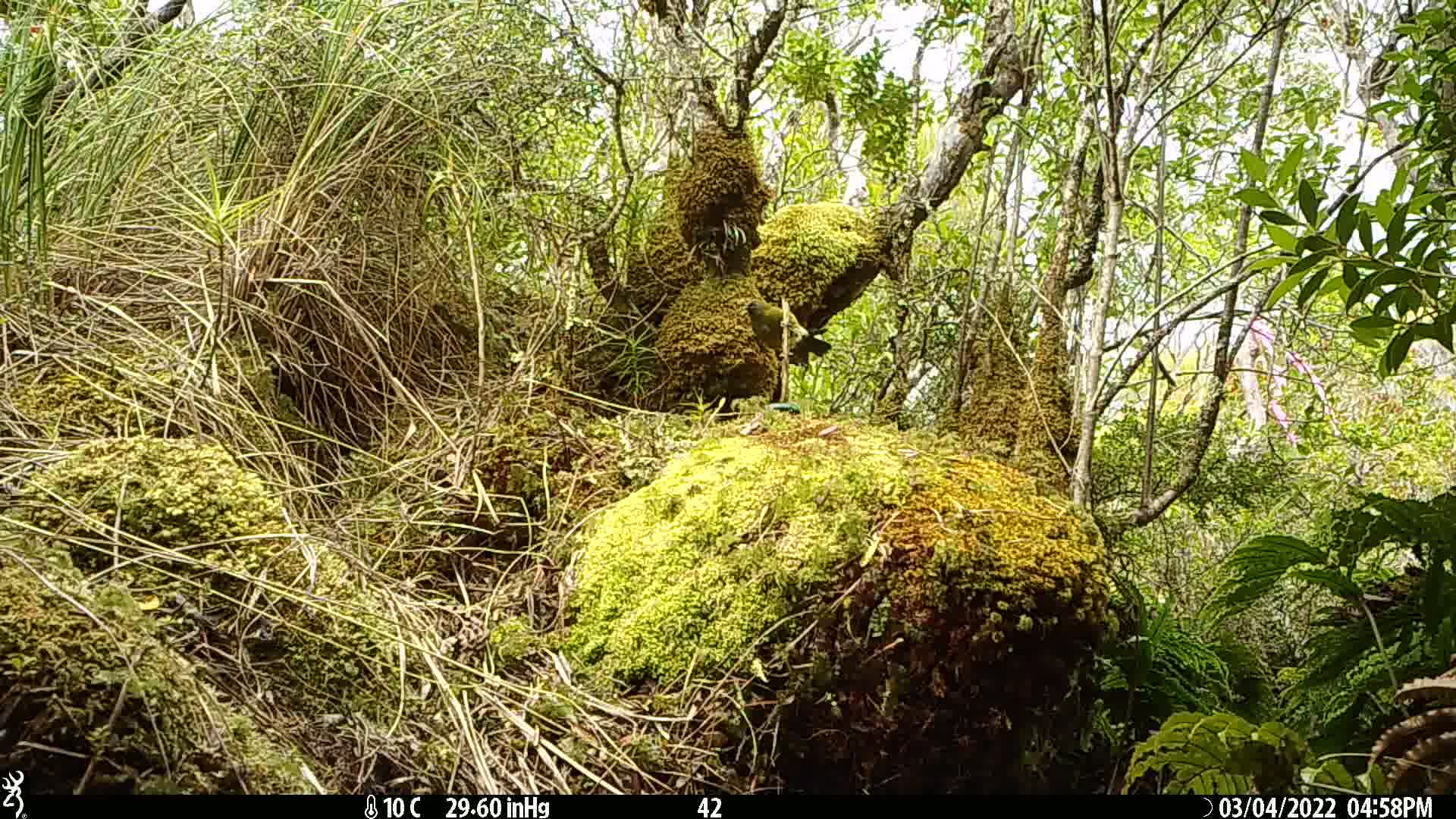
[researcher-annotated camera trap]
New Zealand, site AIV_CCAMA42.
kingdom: Animalia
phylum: Chordata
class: Aves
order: Passeriformes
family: Meliphagidae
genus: Anthornis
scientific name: Anthornis melanura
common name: new zealand bellbird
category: bellbird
Bellbird (new zealand bellbird) (Anthornis melanura).